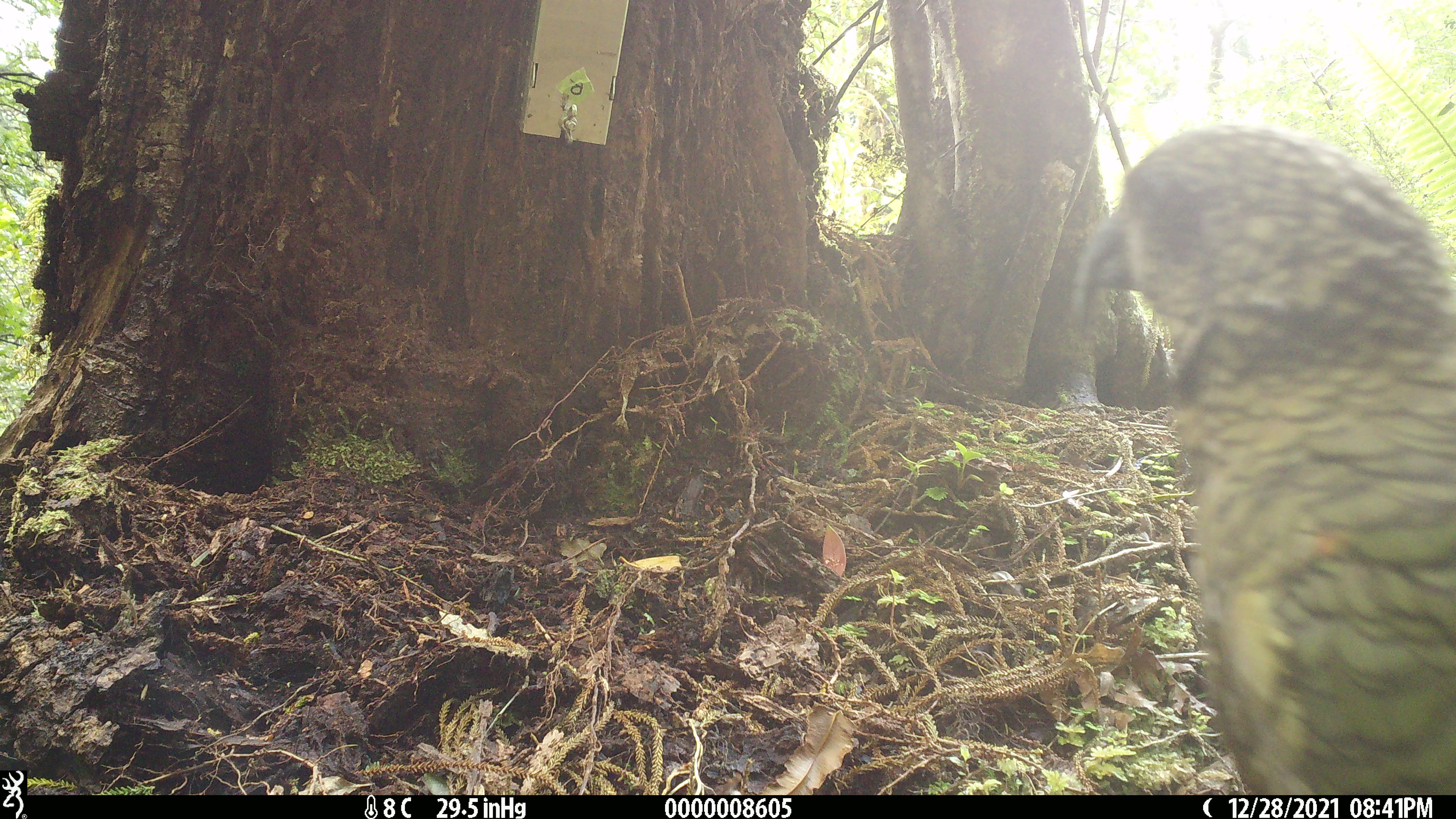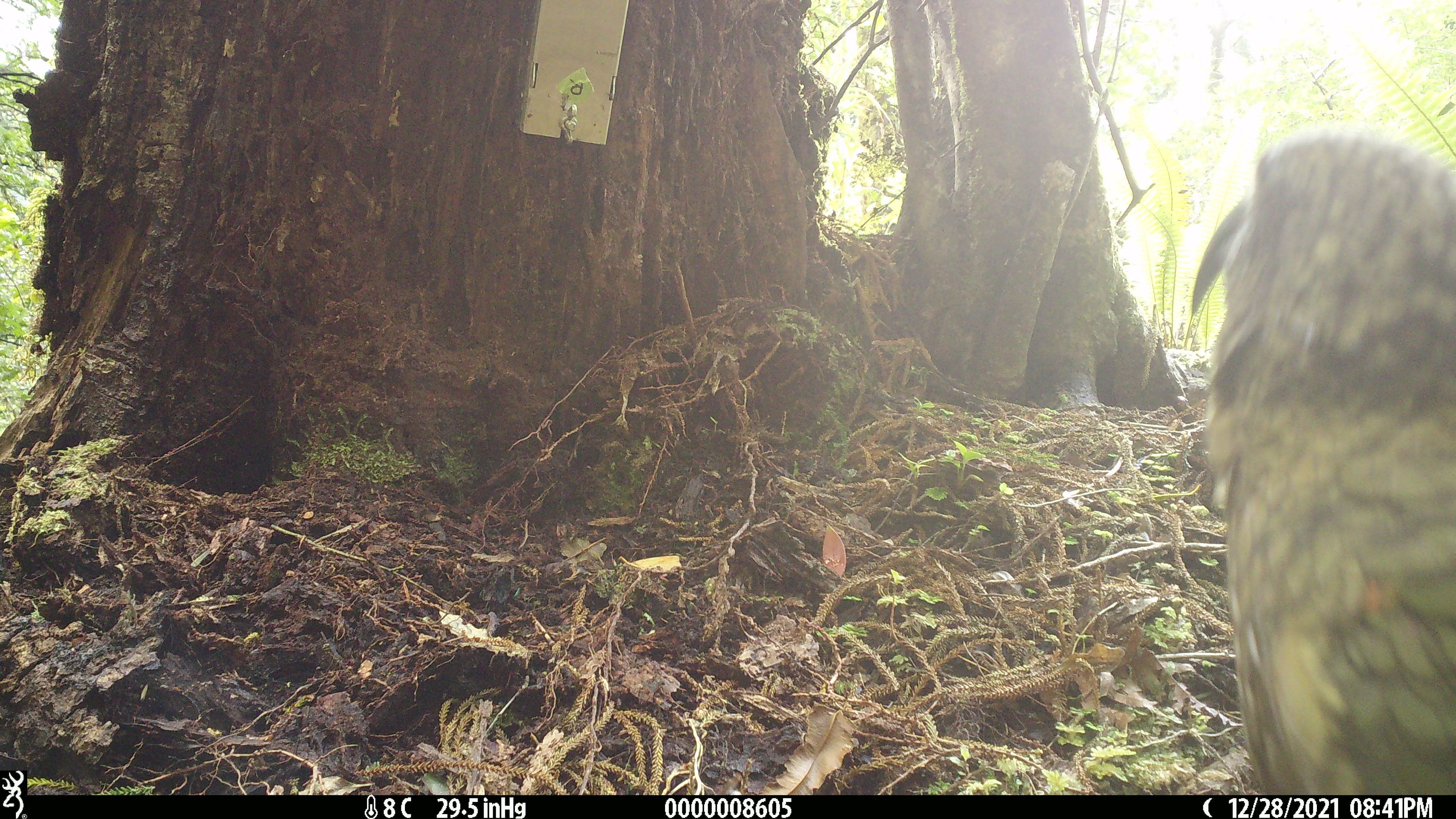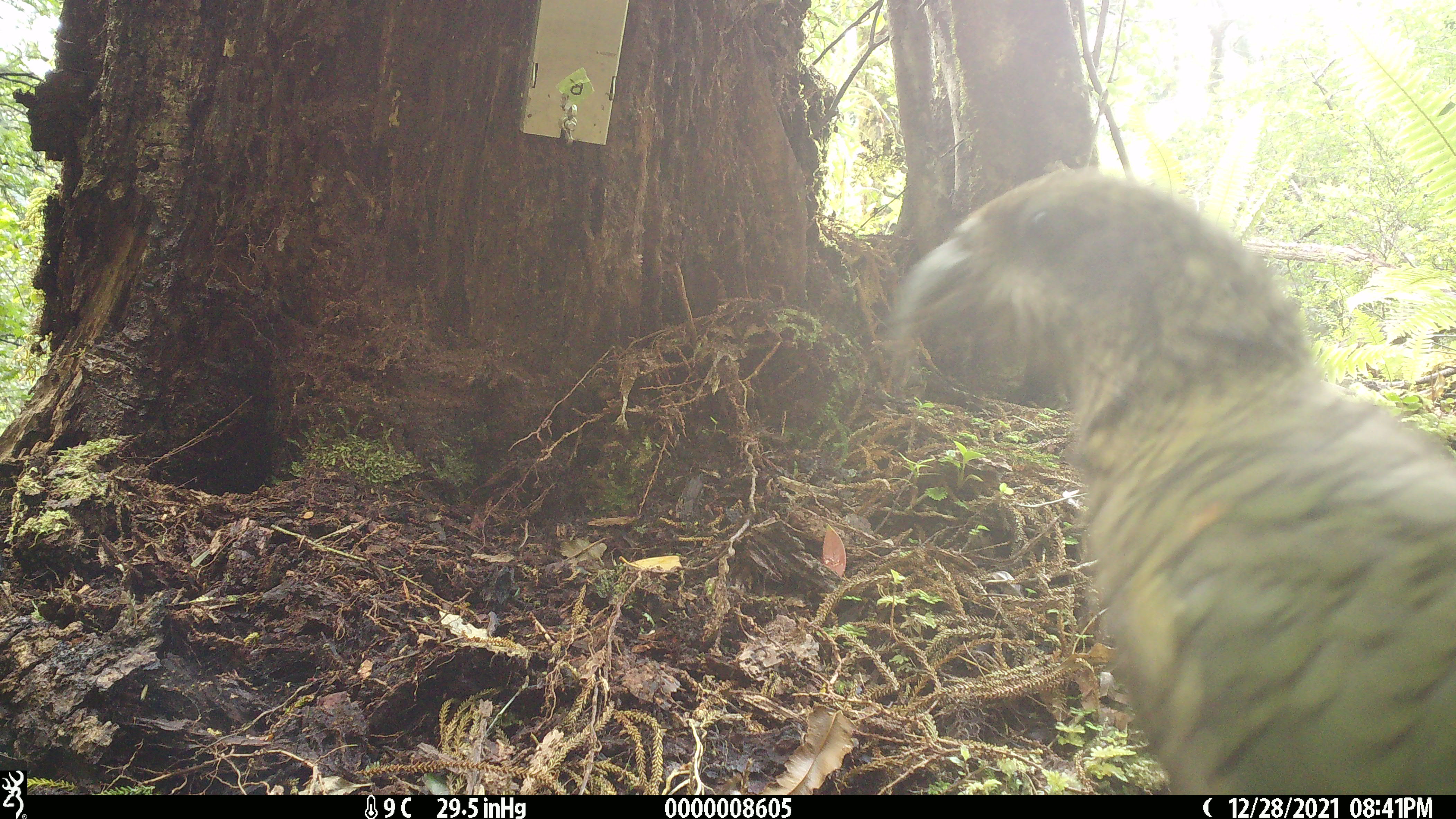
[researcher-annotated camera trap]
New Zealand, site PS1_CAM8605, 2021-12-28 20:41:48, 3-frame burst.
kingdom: Animalia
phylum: Chordata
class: Aves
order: Psittaciformes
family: Strigopidae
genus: Nestor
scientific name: Nestor notabilis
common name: kea